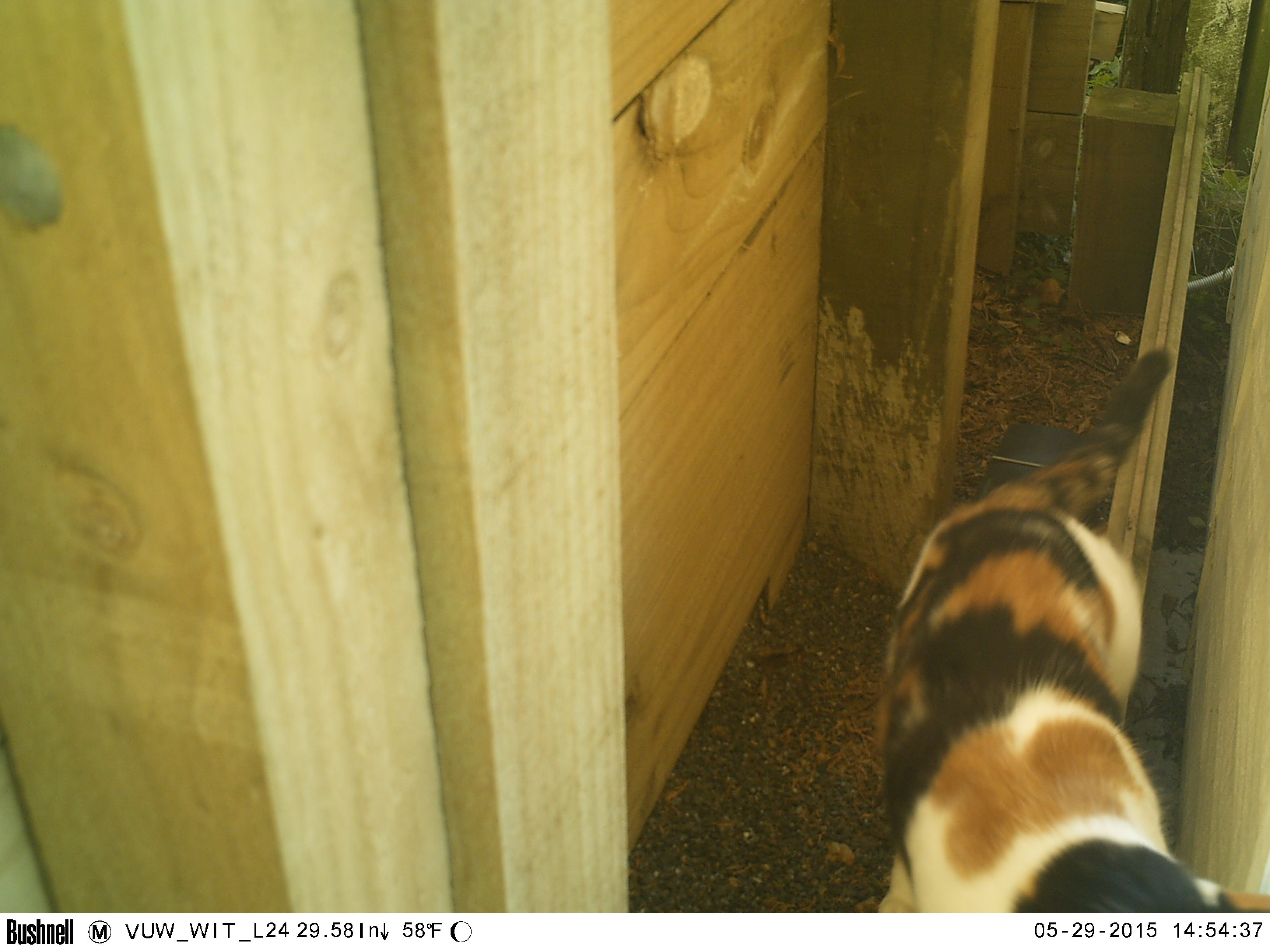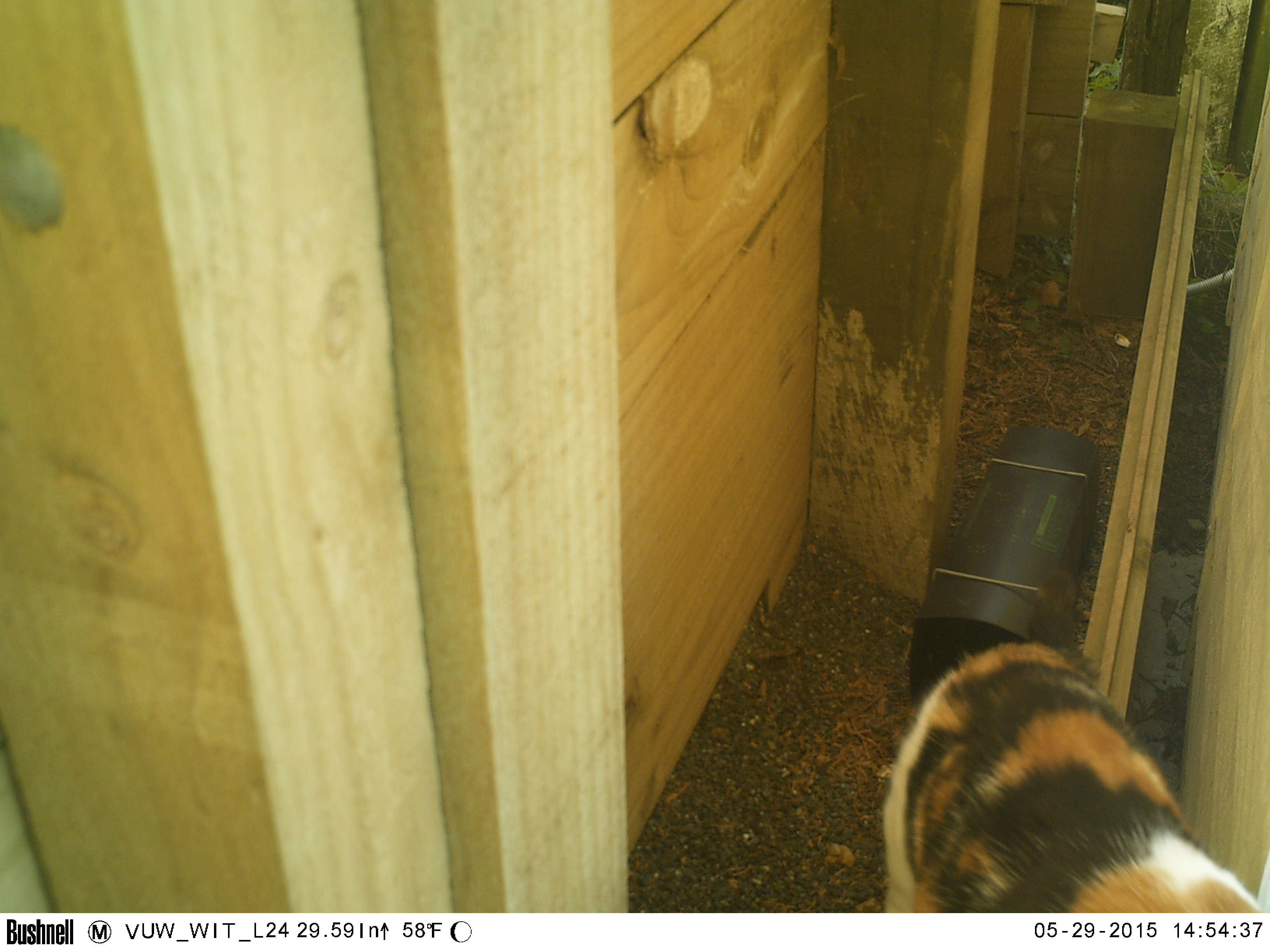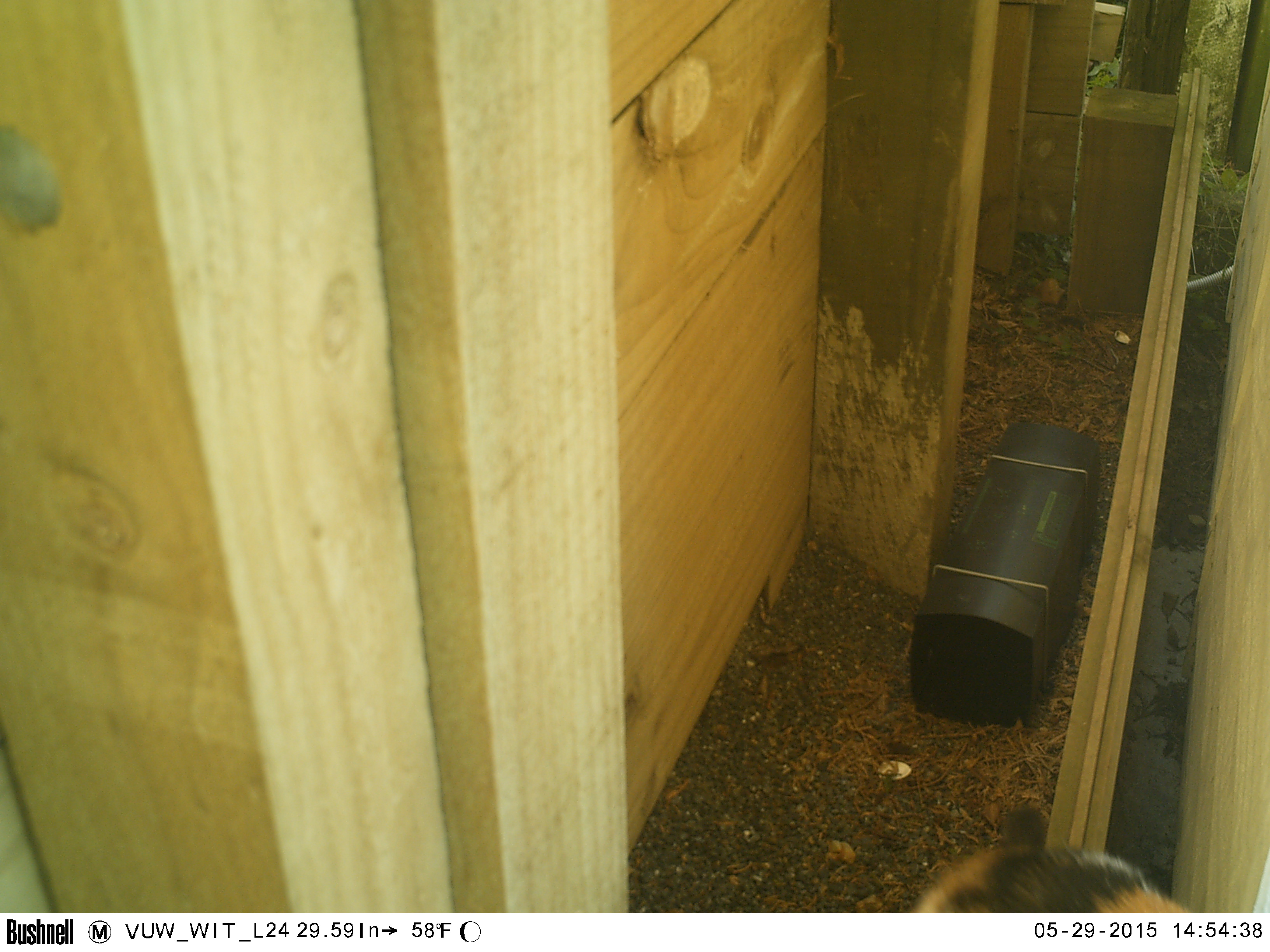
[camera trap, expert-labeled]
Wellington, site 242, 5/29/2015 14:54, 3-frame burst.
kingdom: Animalia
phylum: Chordata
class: Mammalia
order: Carnivora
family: Felidae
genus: Felis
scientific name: Felis catus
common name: cat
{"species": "cat (Felis catus)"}